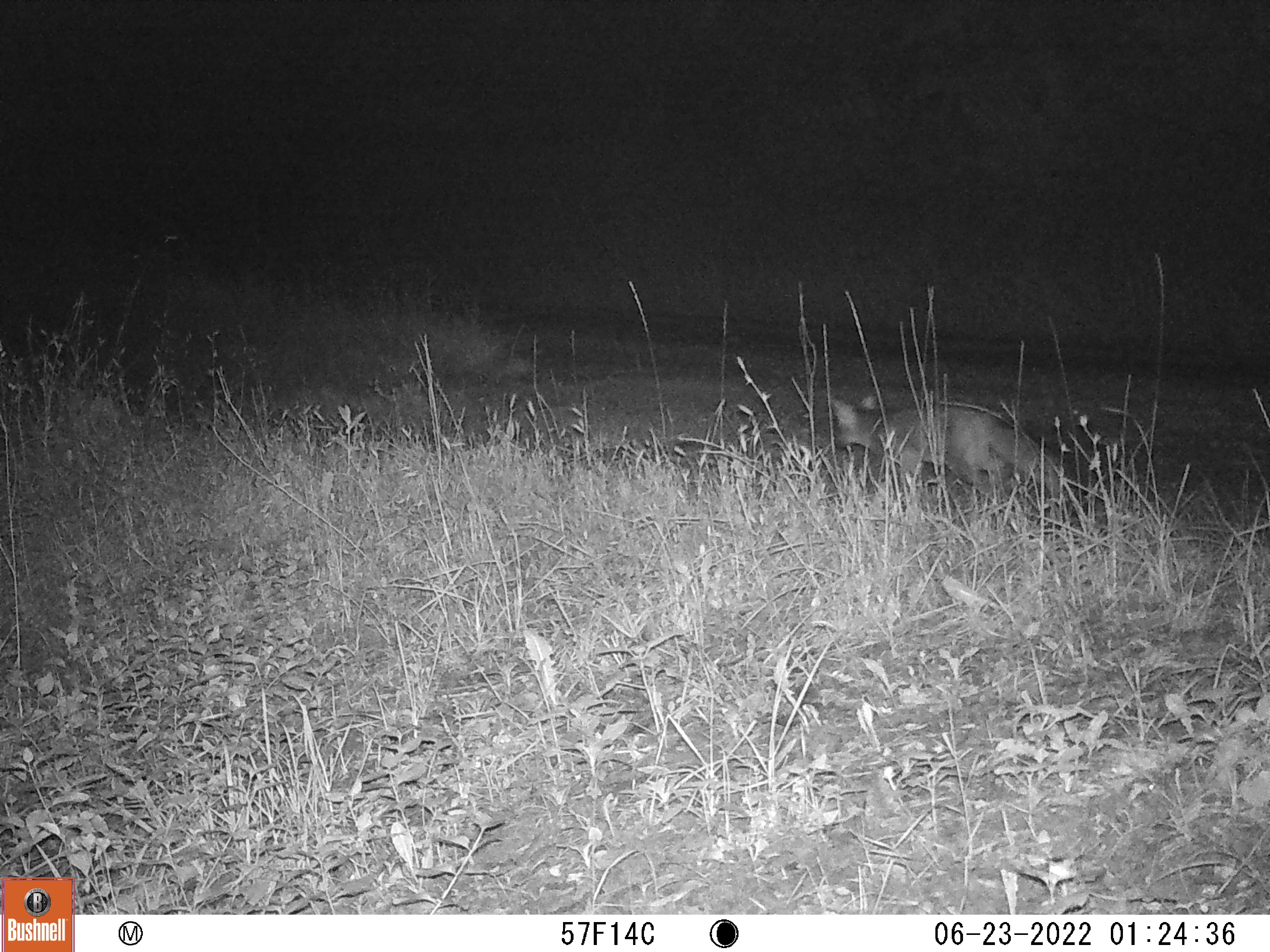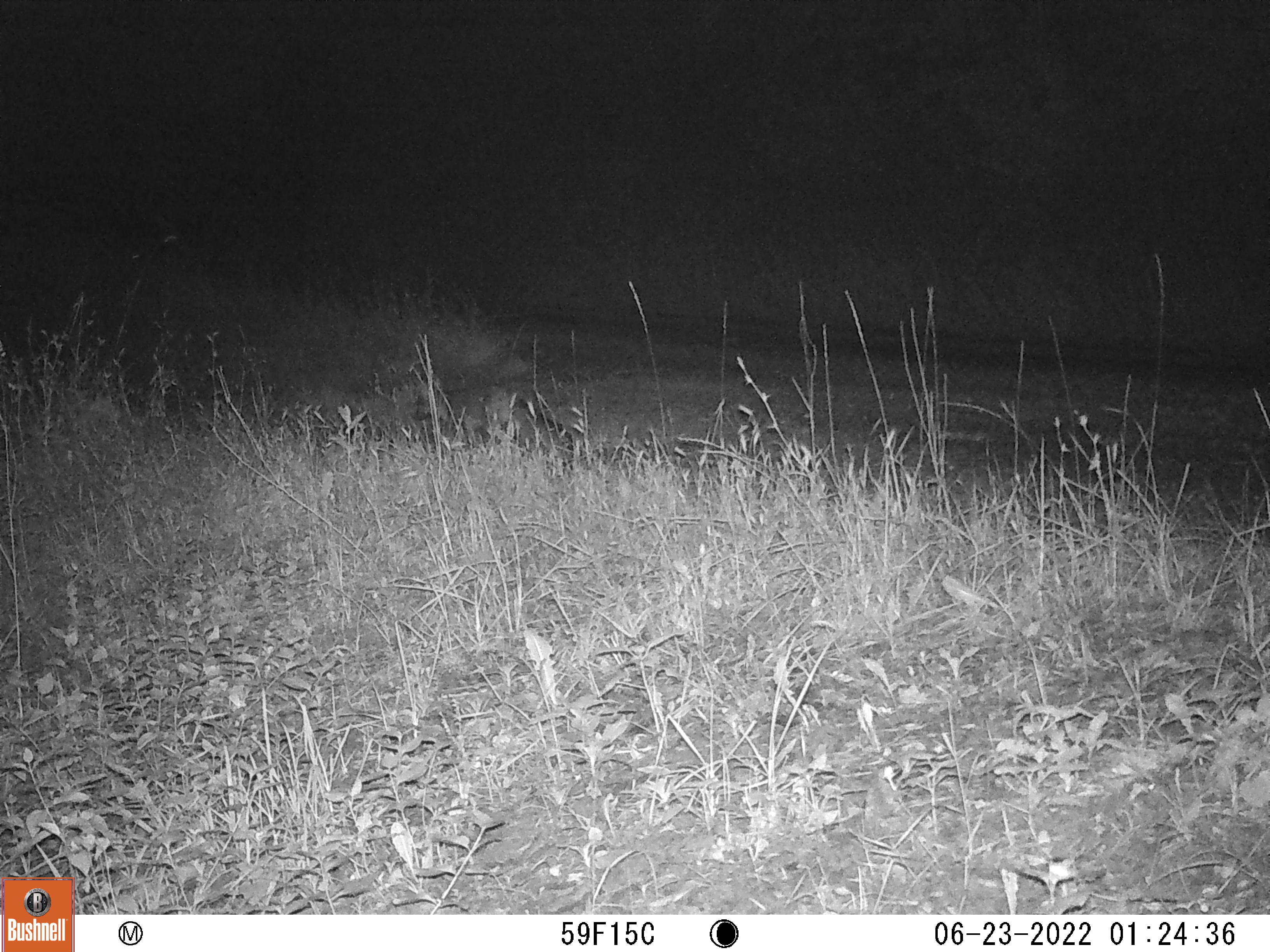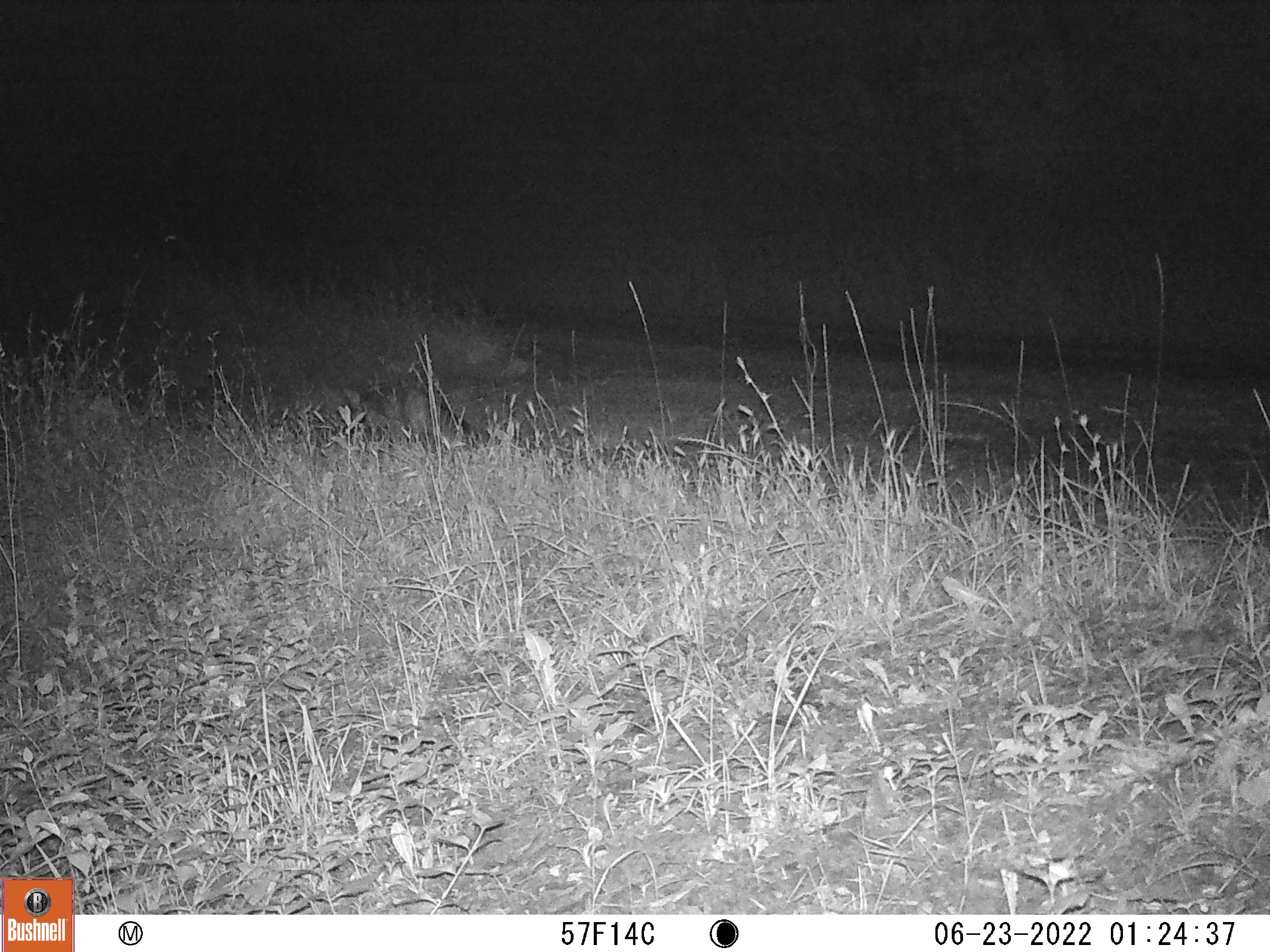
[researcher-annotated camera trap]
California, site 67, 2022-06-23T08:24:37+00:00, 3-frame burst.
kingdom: Animalia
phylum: Chordata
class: Mammalia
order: Carnivora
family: Canidae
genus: Urocyon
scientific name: Urocyon cinereoargenteus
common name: gray fox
Gray fox (Urocyon cinereoargenteus).